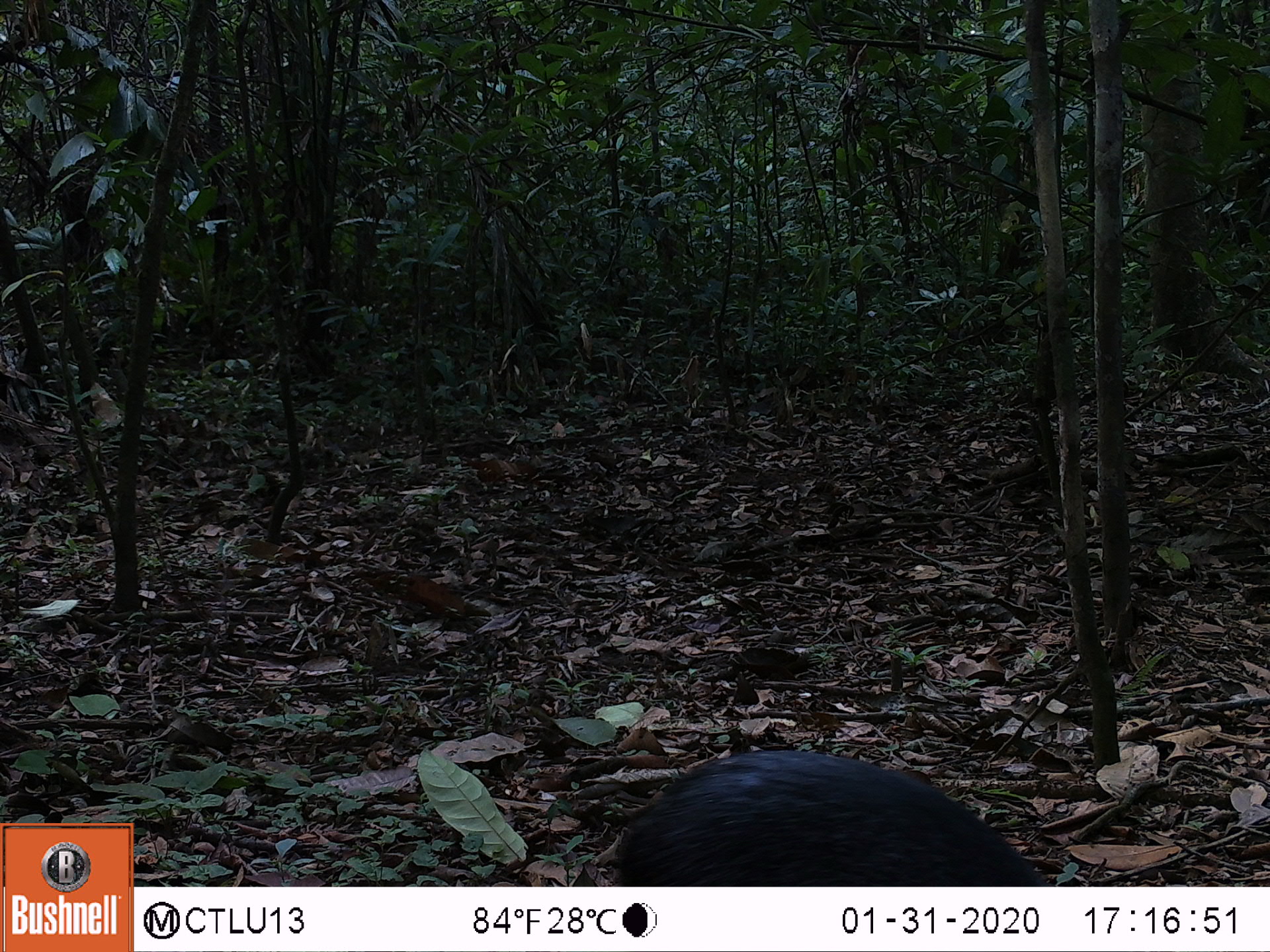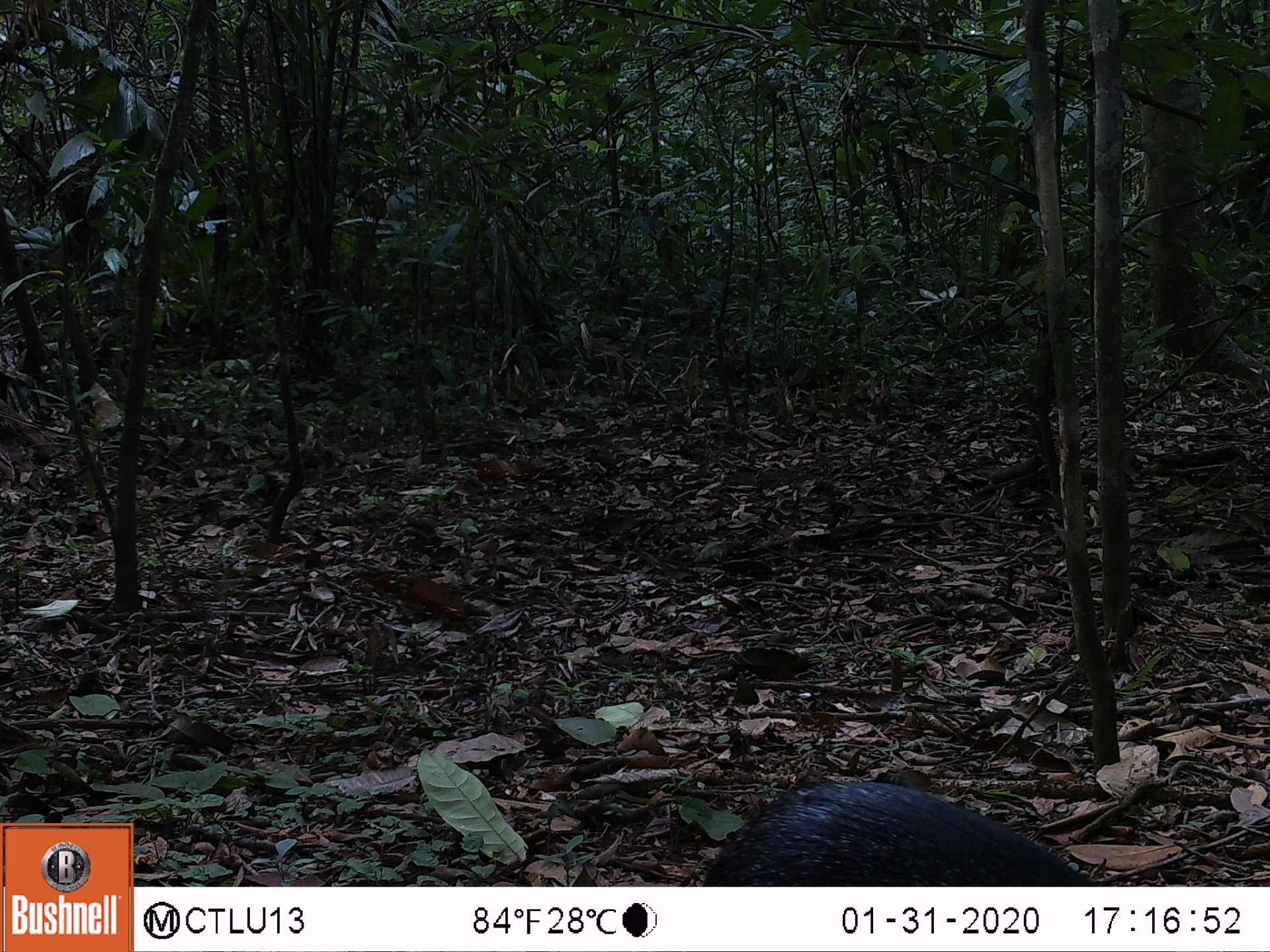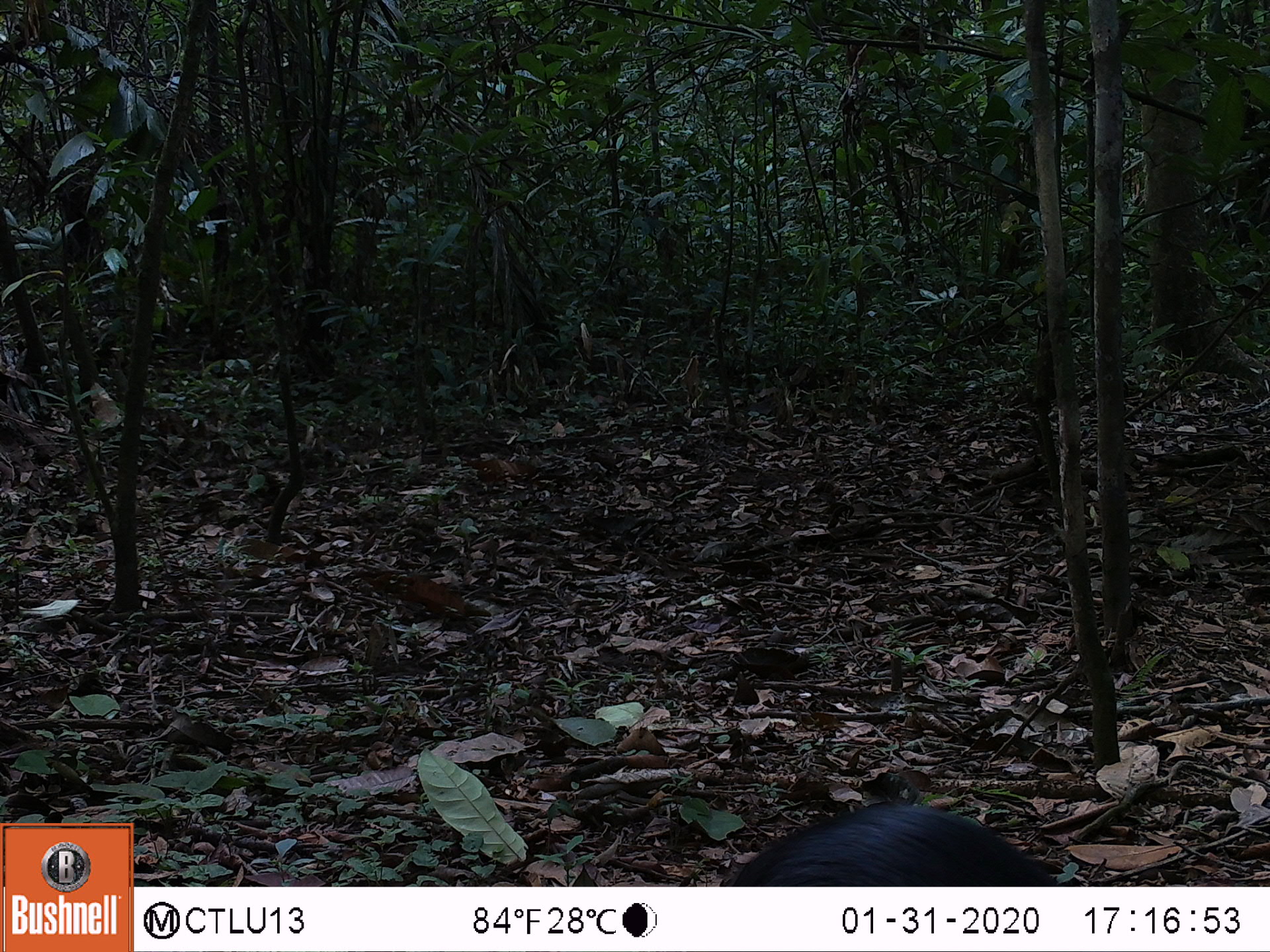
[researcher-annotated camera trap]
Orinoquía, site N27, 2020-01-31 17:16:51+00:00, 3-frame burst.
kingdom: Animalia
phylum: Chordata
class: Mammalia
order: Rodentia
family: Dasyproctidae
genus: Dasyprocta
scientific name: Dasyprocta fuliginosa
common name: black agouti